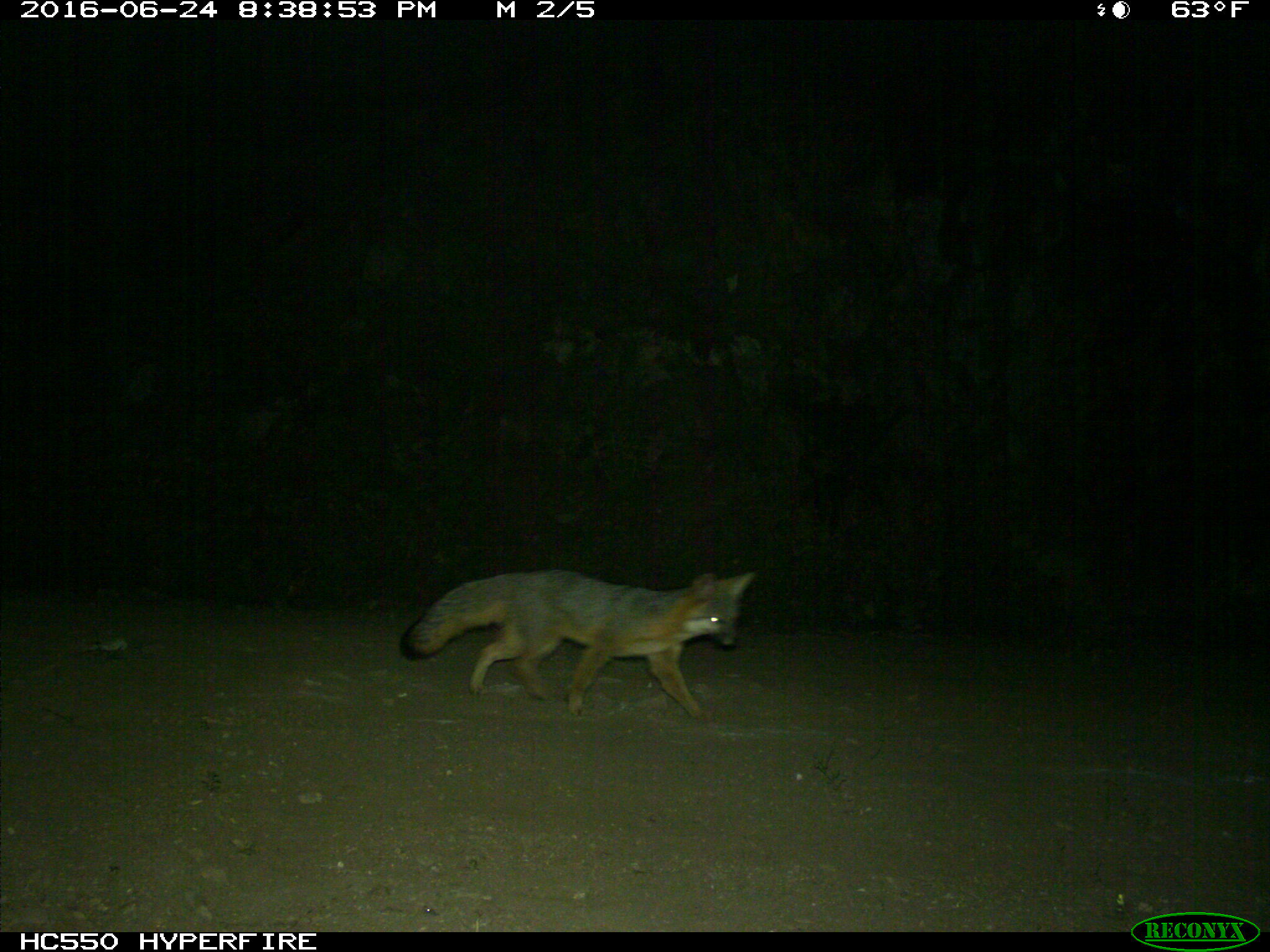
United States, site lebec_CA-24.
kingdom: Animalia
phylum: Chordata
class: Mammalia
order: Carnivora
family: Canidae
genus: Urocyon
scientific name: Urocyon cinereoargenteus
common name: gray fox